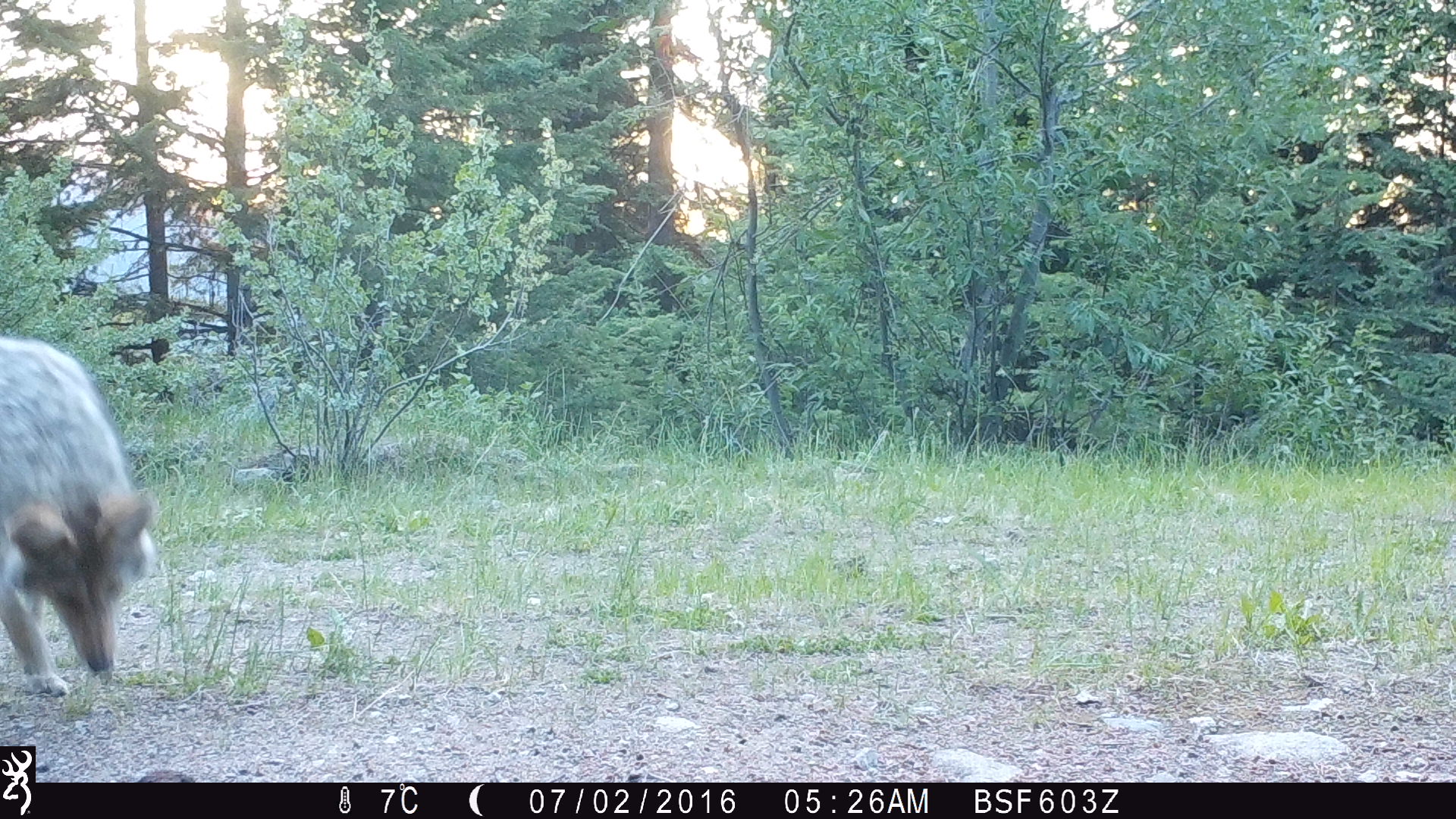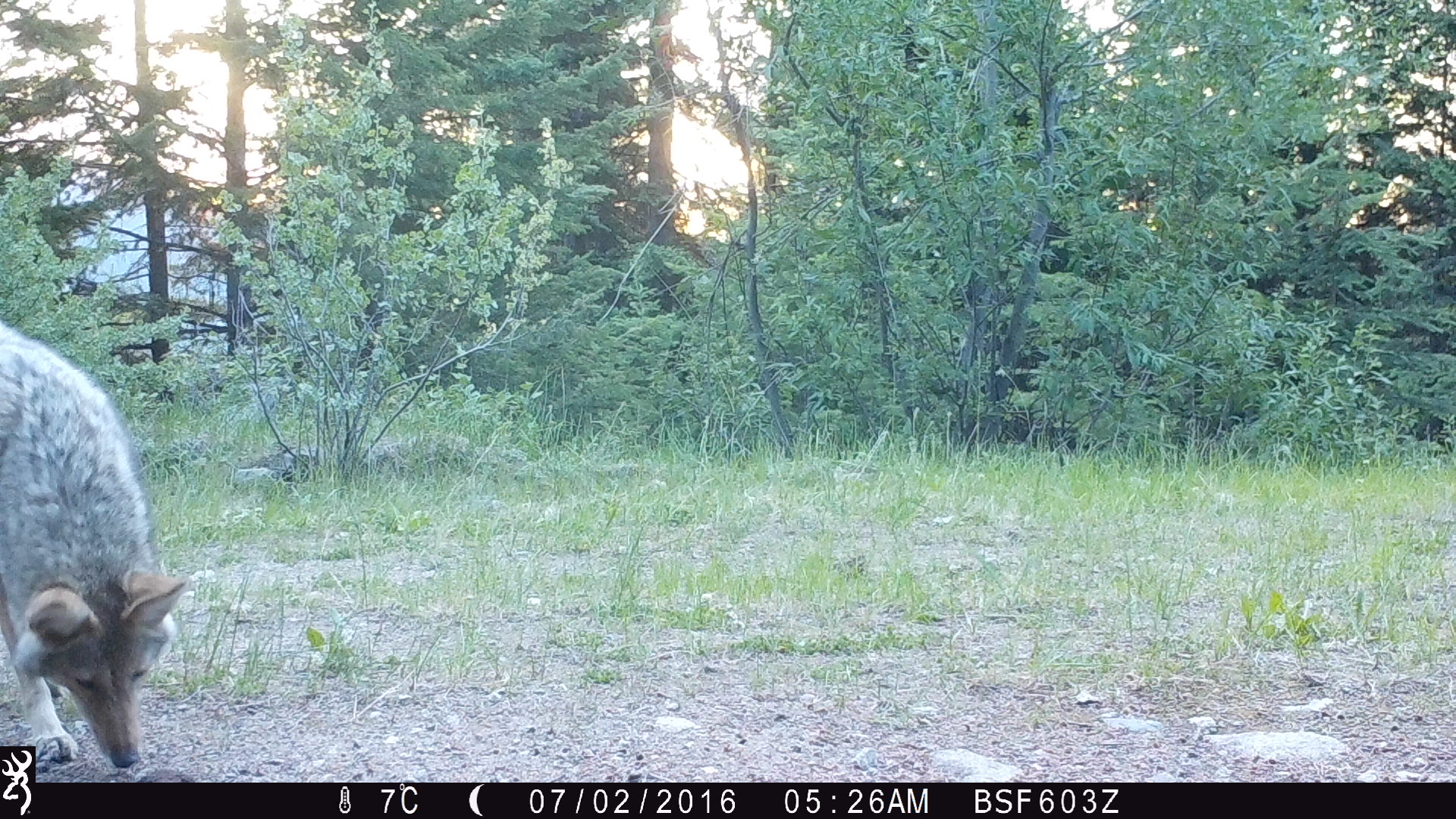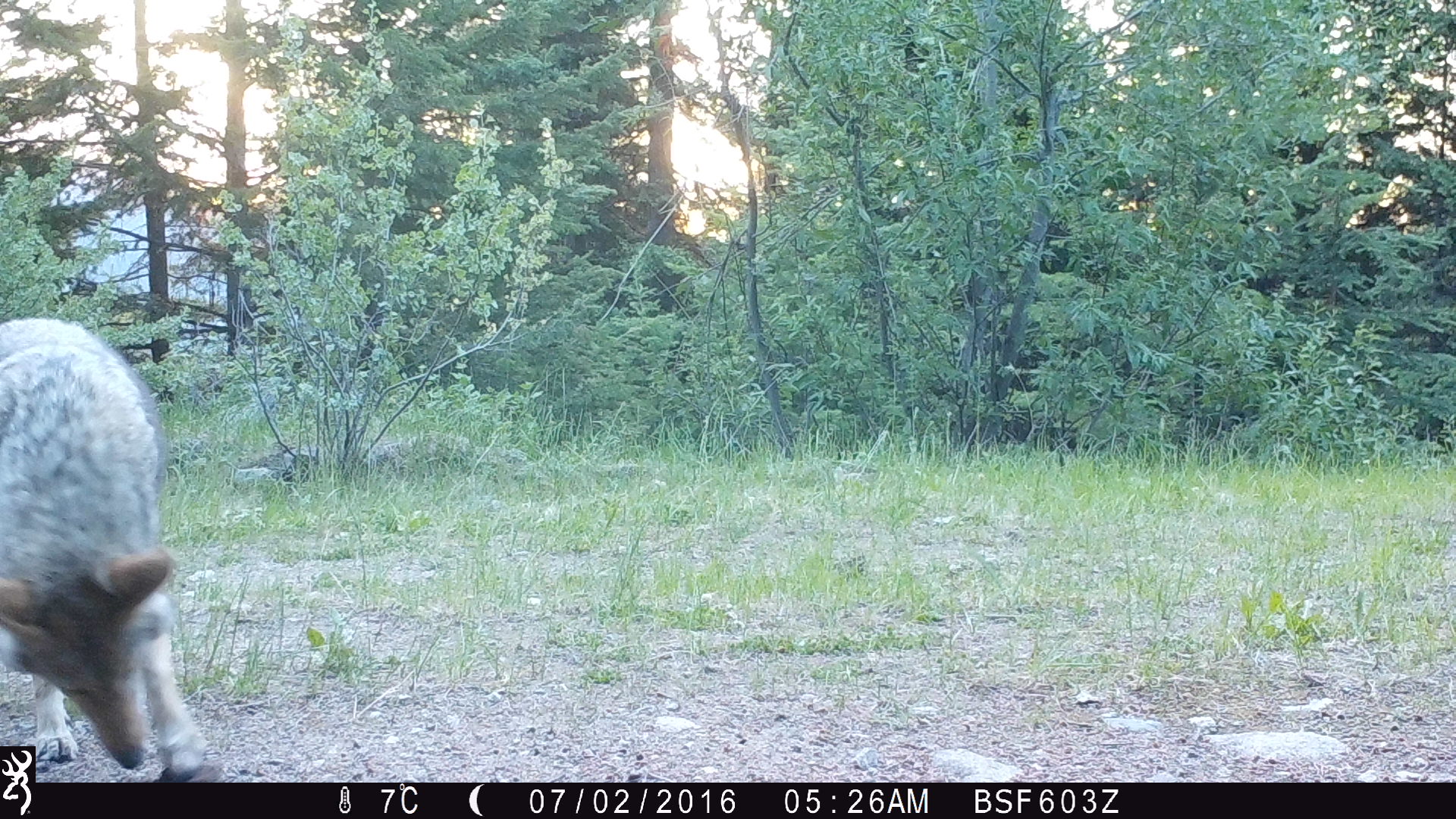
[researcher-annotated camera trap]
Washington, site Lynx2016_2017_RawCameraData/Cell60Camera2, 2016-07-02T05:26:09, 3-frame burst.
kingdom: Animalia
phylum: Chordata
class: Mammalia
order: Carnivora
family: Canidae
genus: Canis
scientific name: Canis latrans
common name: coyote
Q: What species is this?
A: Canis latrans (coyote).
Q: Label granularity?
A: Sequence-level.